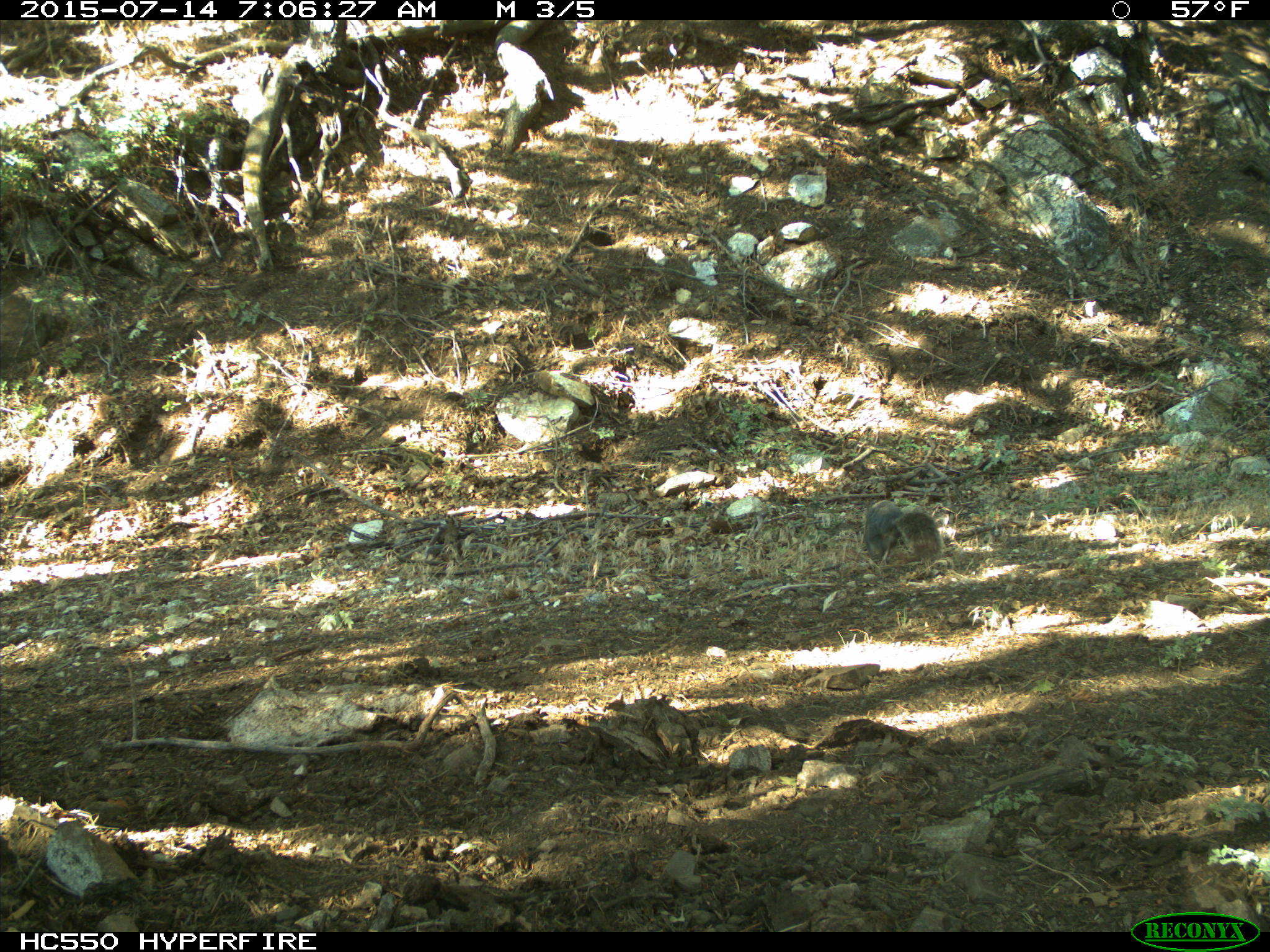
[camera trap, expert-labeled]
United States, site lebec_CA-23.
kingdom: Animalia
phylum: Chordata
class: Mammalia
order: Rodentia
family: Sciuridae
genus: Sciurus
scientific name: Sciurus carolinensis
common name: eastern gray squirrel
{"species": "Sciurus carolinensis (eastern gray squirrel)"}